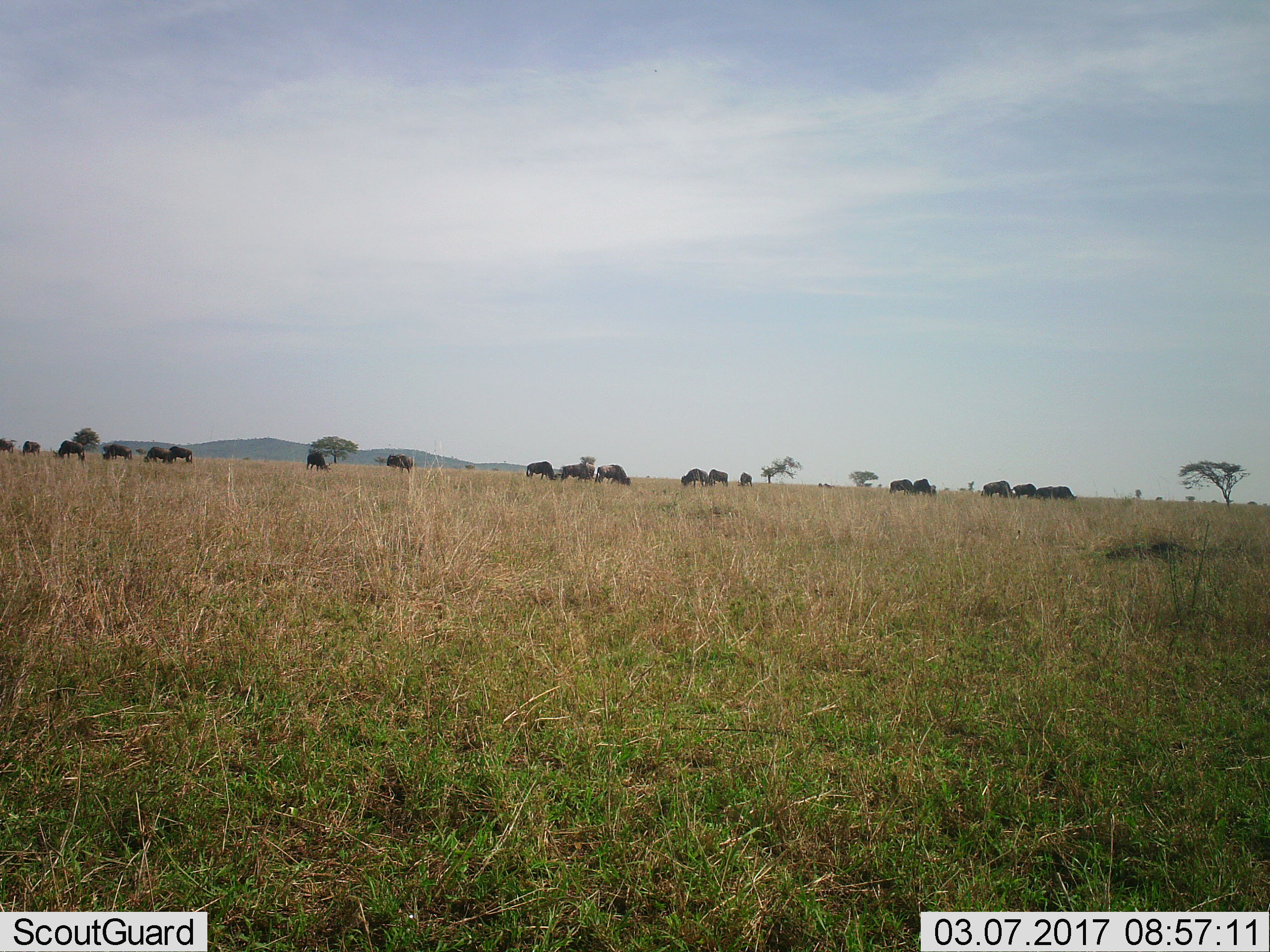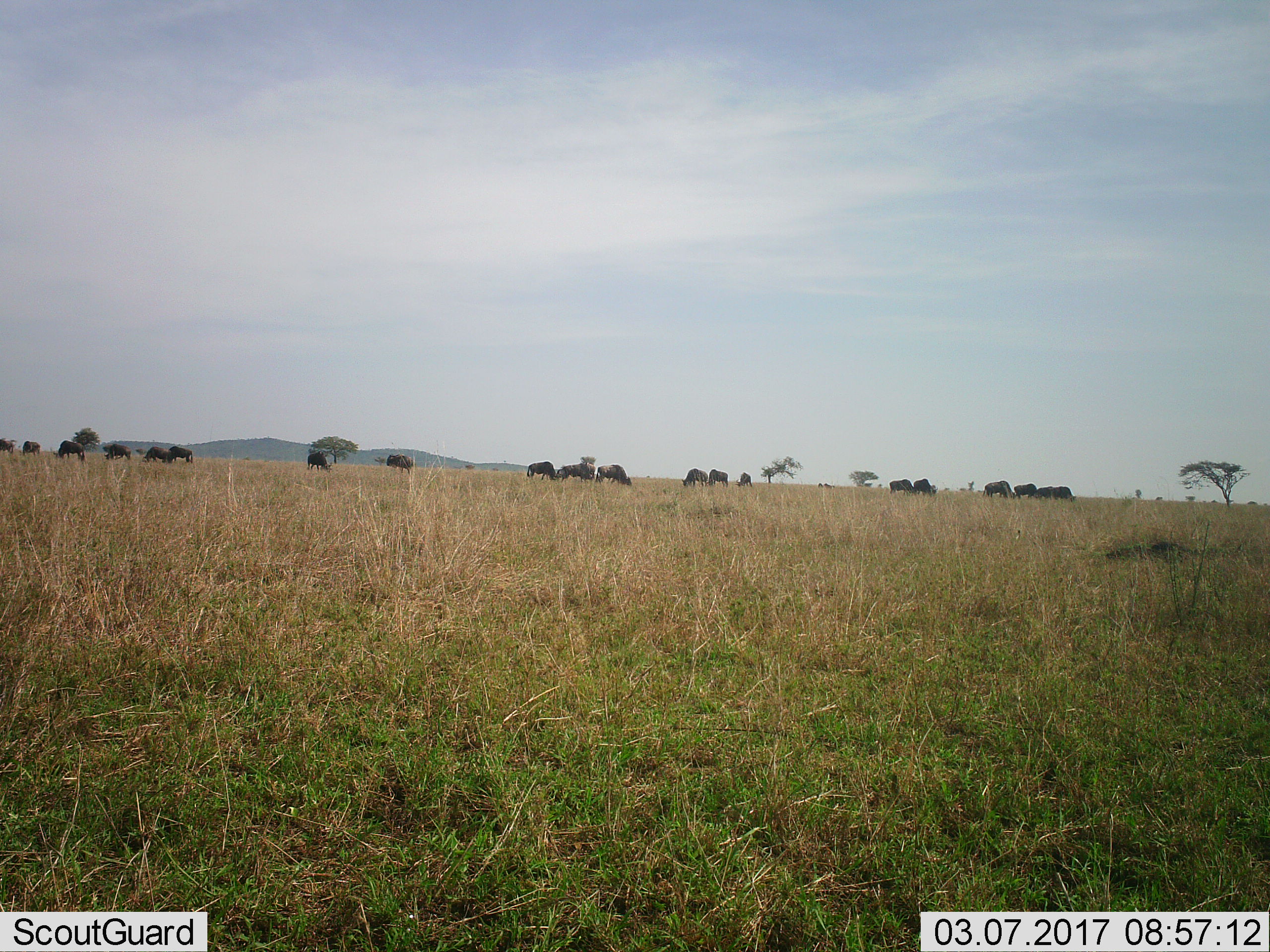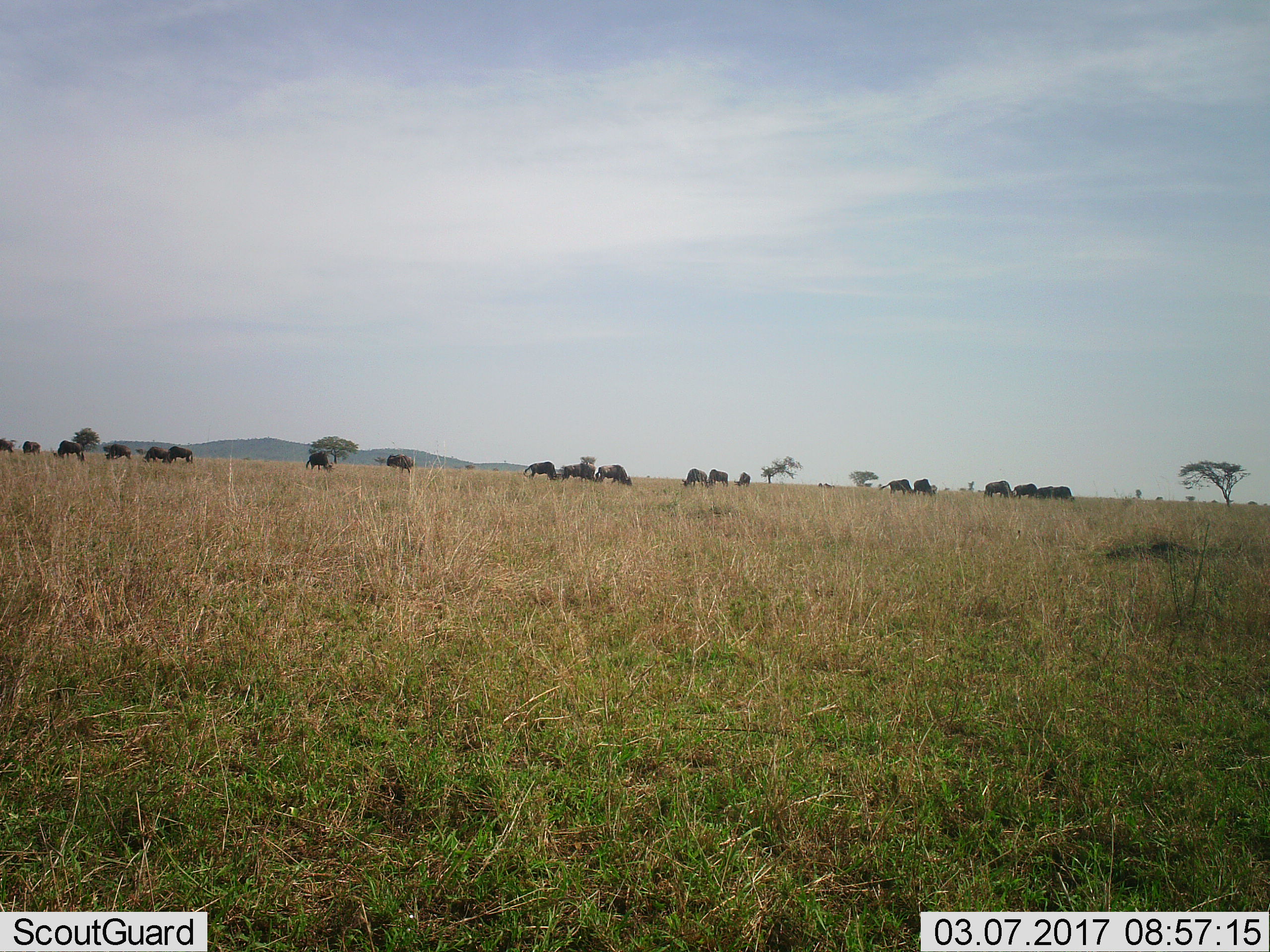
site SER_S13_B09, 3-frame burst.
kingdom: Animalia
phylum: Chordata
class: Mammalia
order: Artiodactyla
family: Bovidae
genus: Connochaetes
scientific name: Connochaetes taurinus taurinus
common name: blue wildebeest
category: wildebeestblue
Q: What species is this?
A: Wildebeestblue (blue wildebeest) (Connochaetes taurinus taurinus).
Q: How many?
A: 11-50.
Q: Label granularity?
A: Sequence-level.